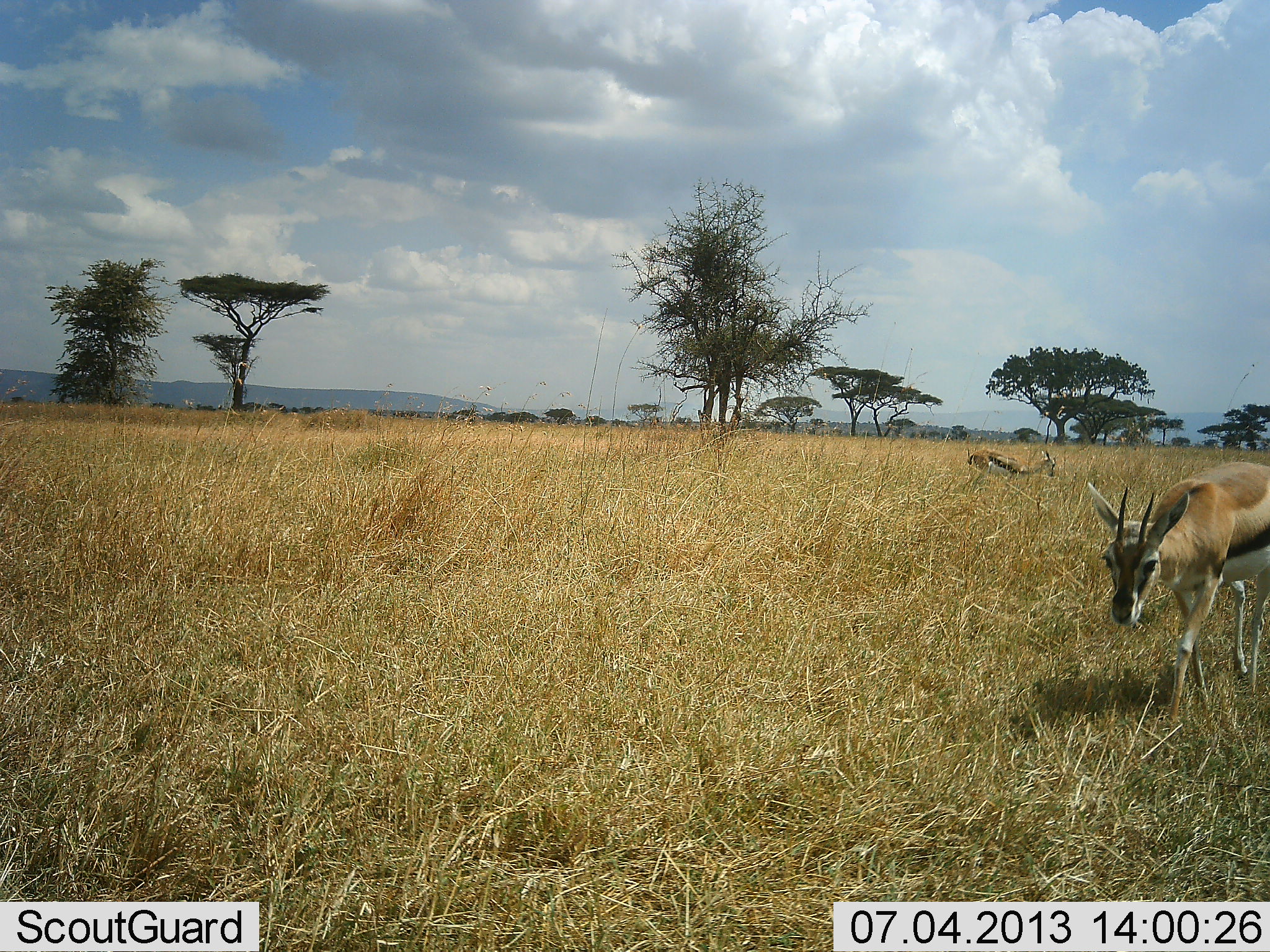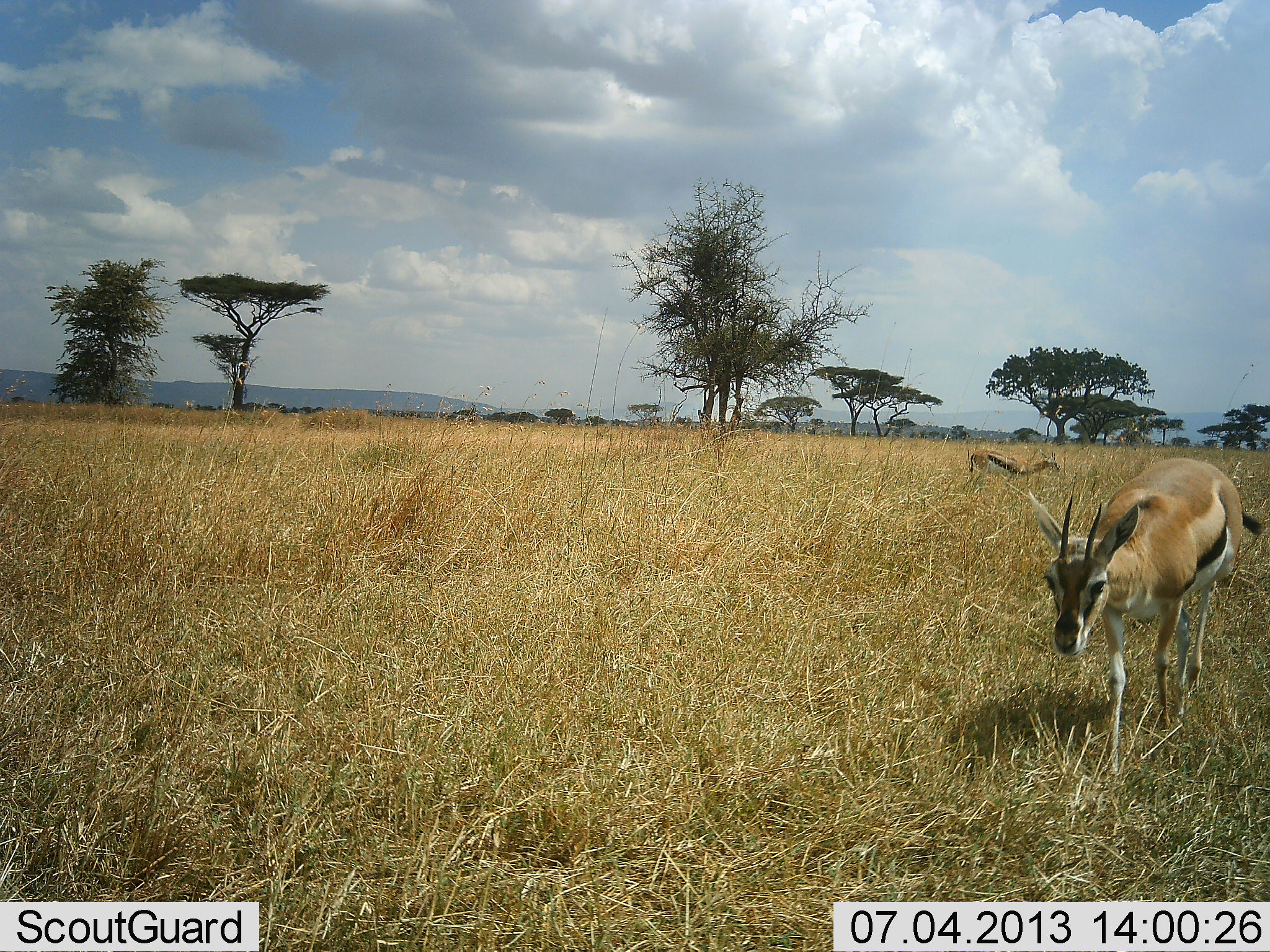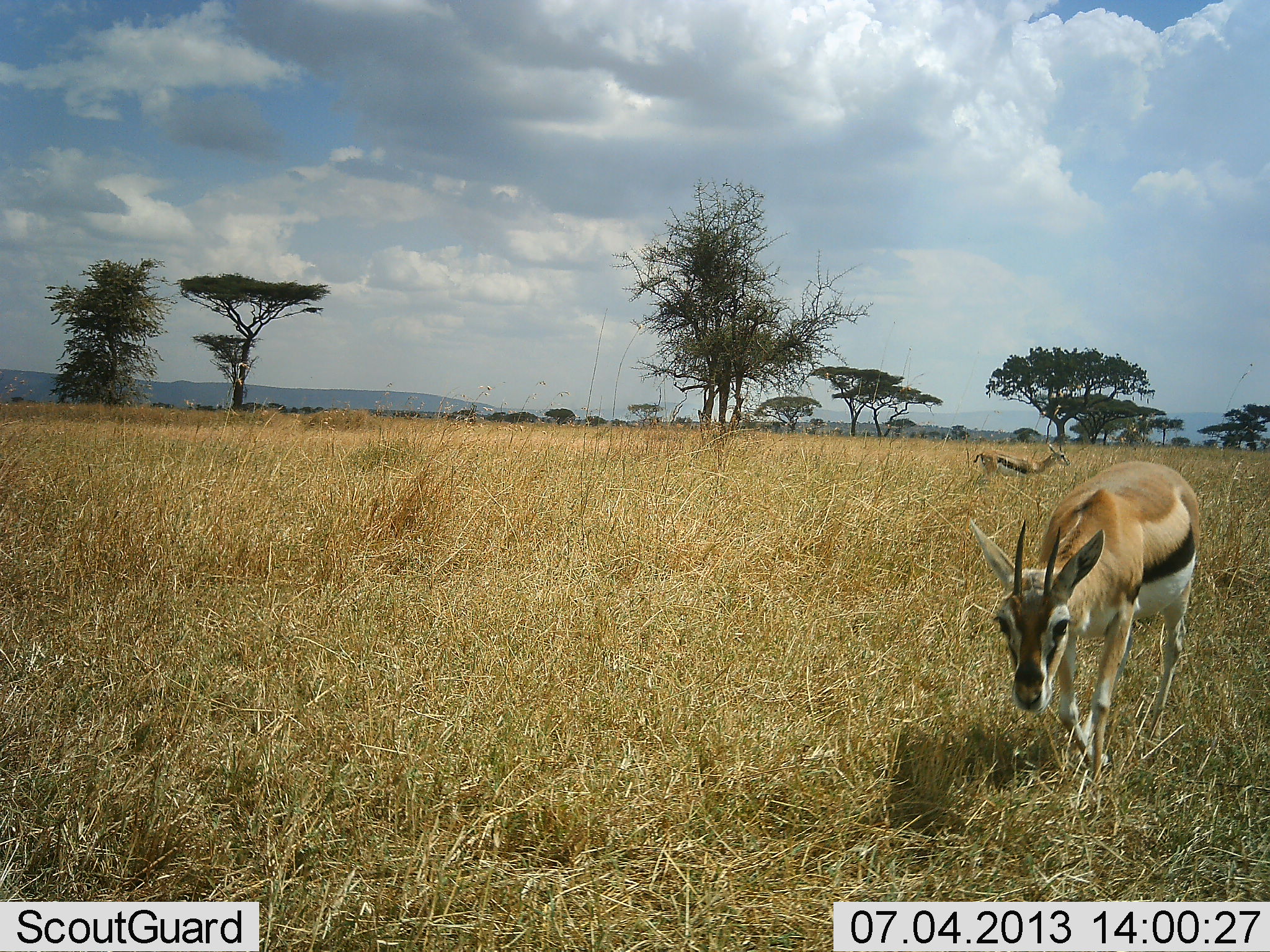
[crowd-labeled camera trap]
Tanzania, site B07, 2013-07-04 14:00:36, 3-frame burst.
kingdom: Animalia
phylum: Chordata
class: Mammalia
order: Artiodactyla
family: Bovidae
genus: Eudorcas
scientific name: Eudorcas thomsonii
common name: thomson's gazelle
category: gazellethomsons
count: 2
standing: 38%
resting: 0%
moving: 88%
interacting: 0%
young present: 0%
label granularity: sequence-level